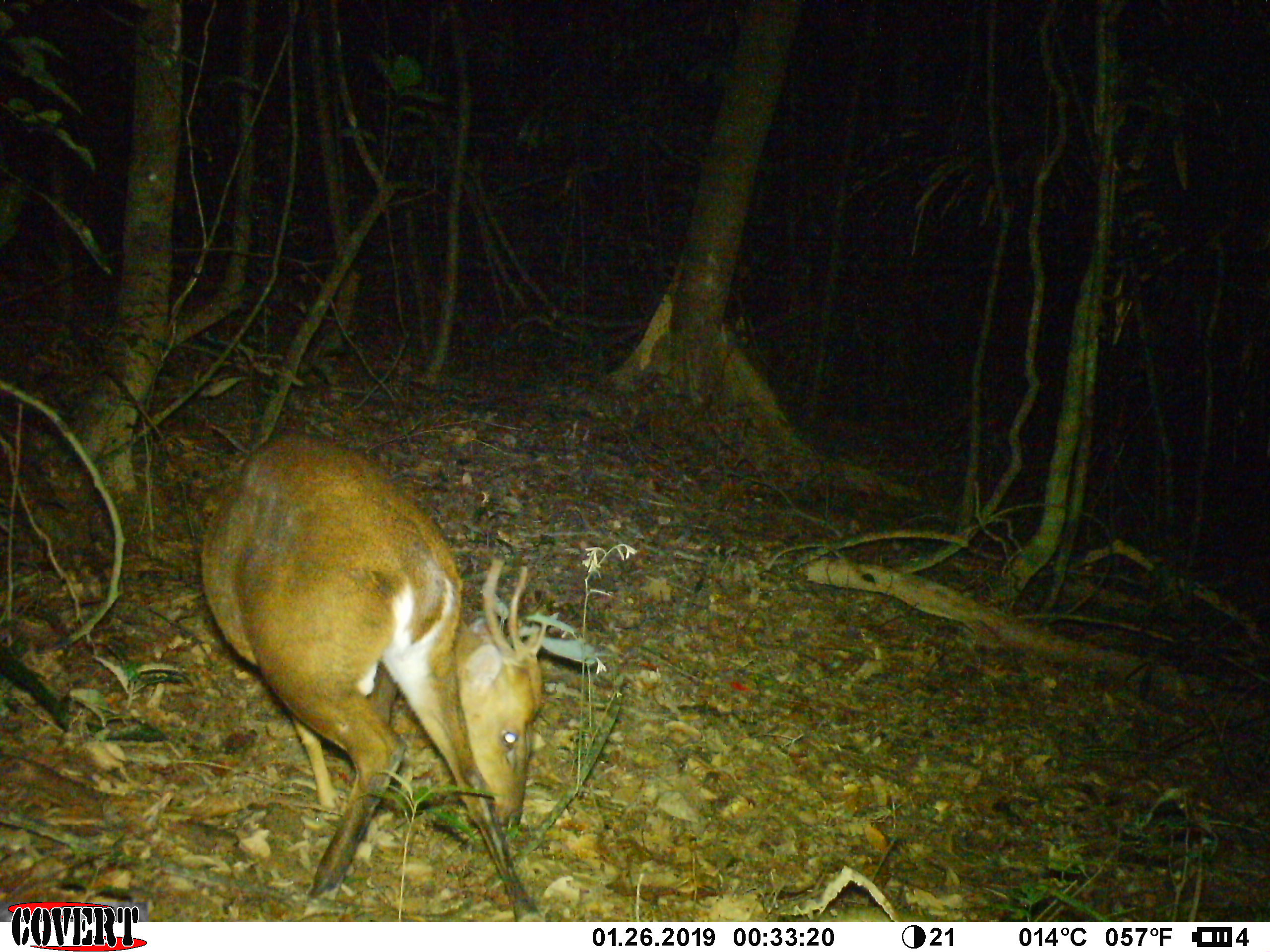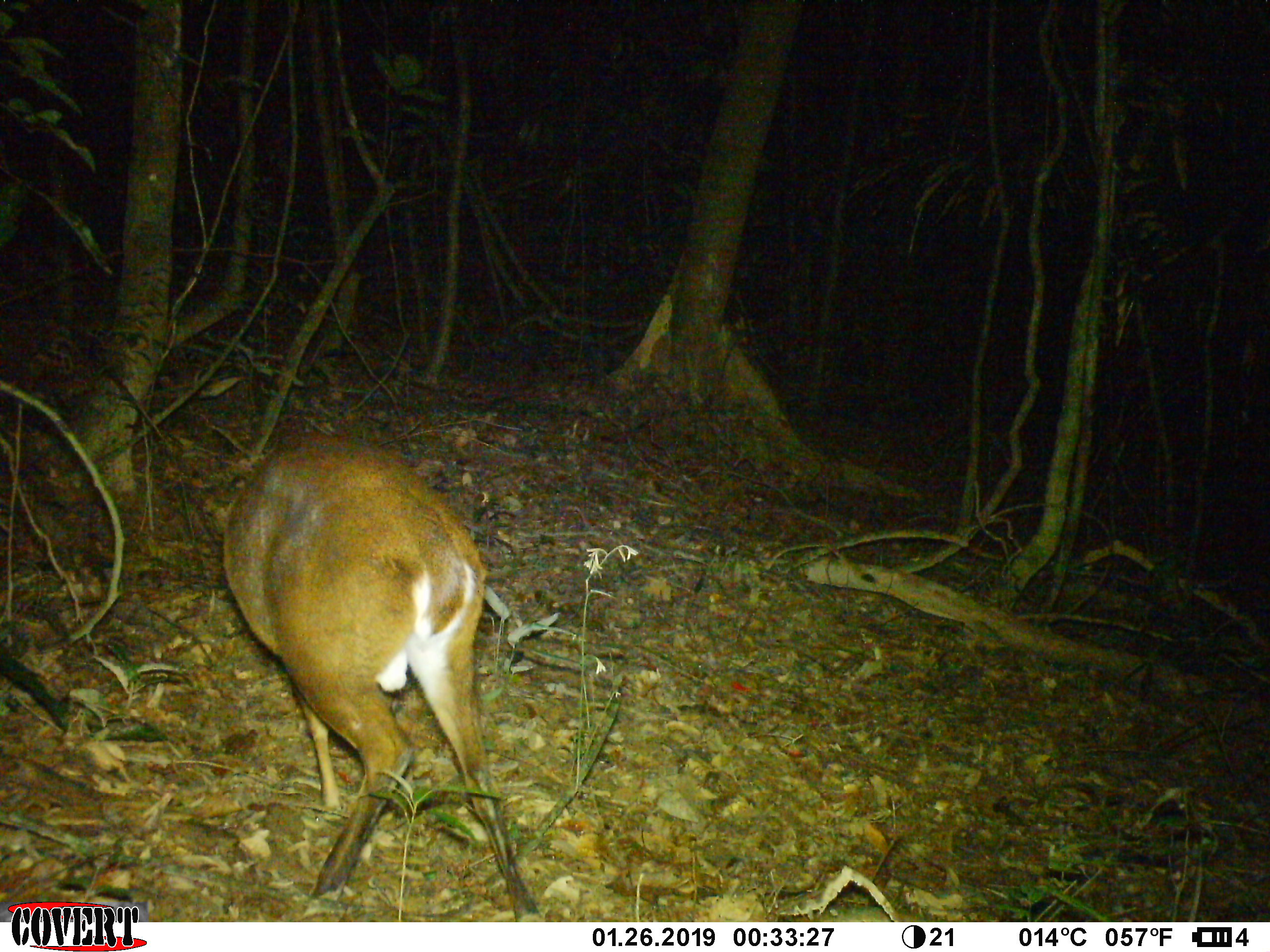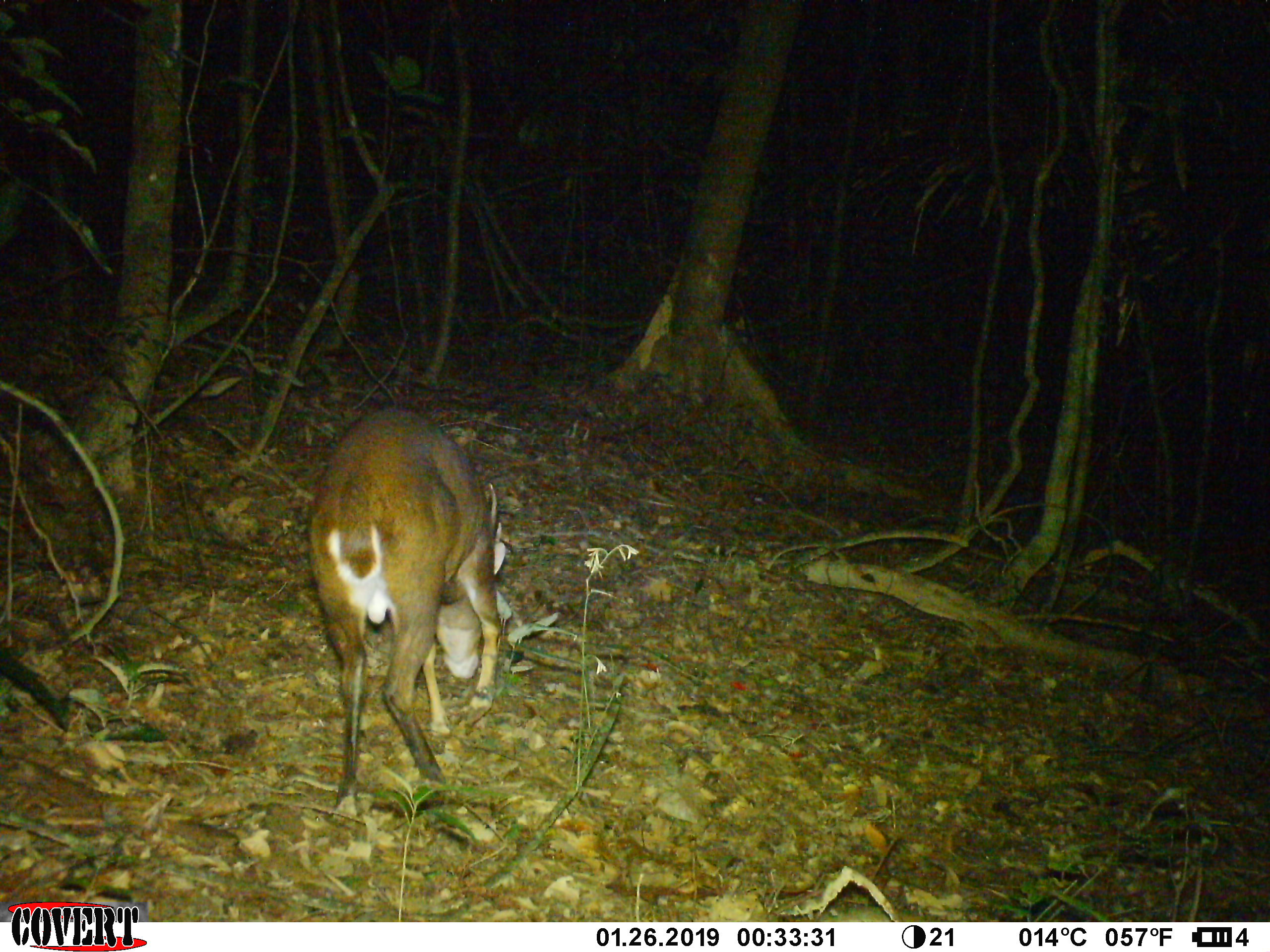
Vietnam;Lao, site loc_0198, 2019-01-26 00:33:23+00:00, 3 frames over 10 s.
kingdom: Animalia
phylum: Chordata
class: Mammalia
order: Artiodactyla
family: Cervidae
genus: Muntiacus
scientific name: Muntiacus vuquangensis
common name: large-antlered muntjac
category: large antlered muntjac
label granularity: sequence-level